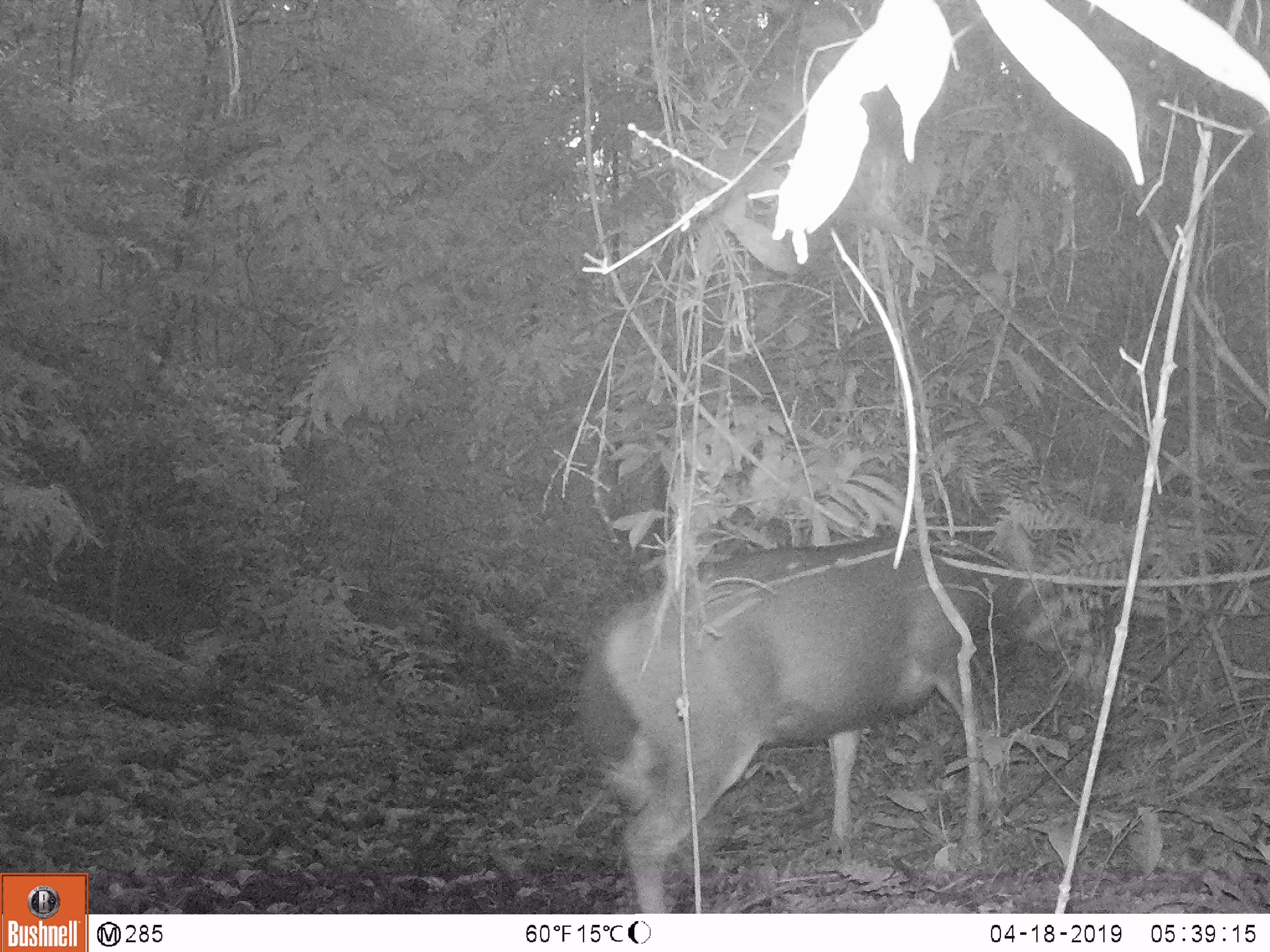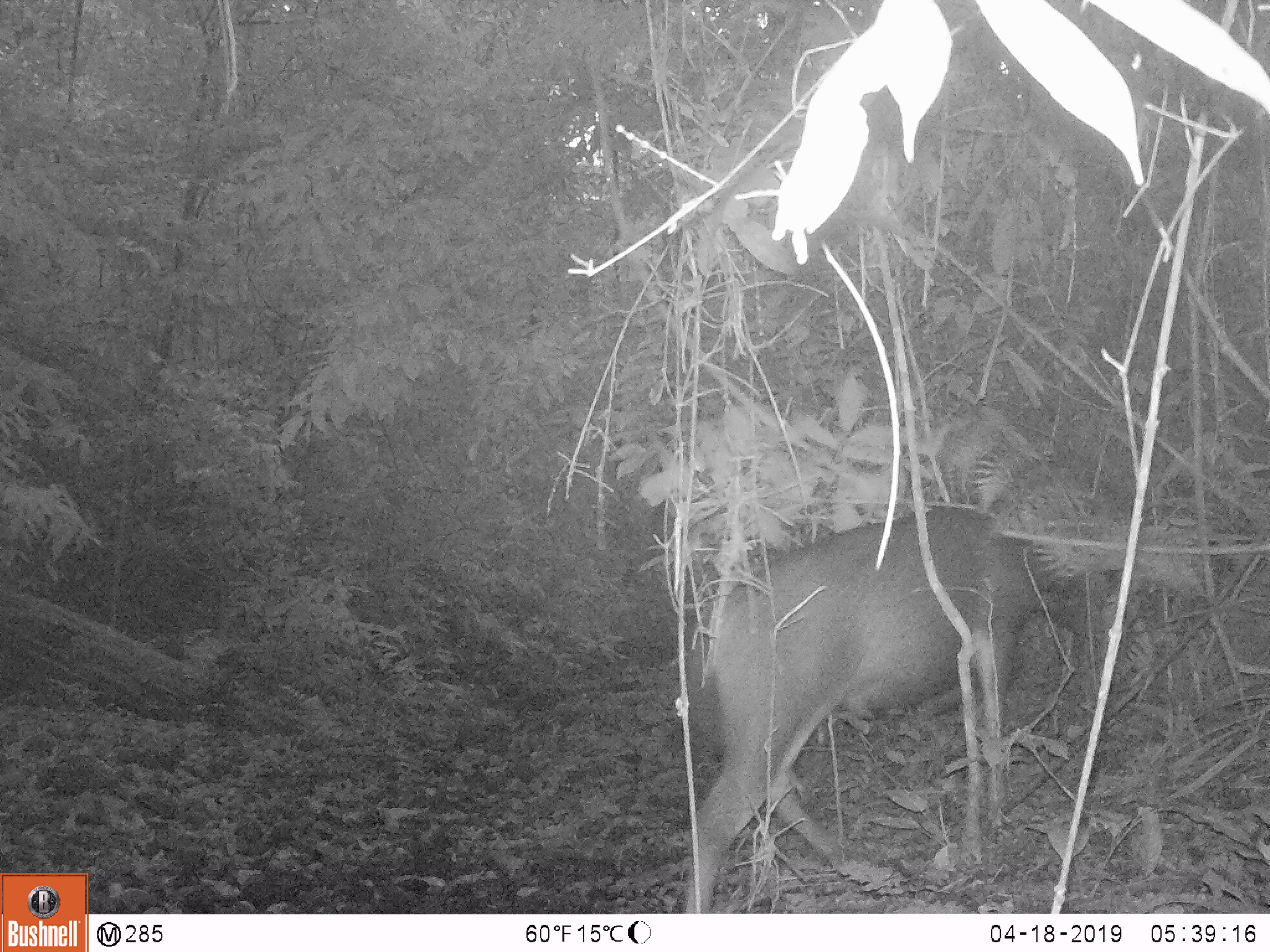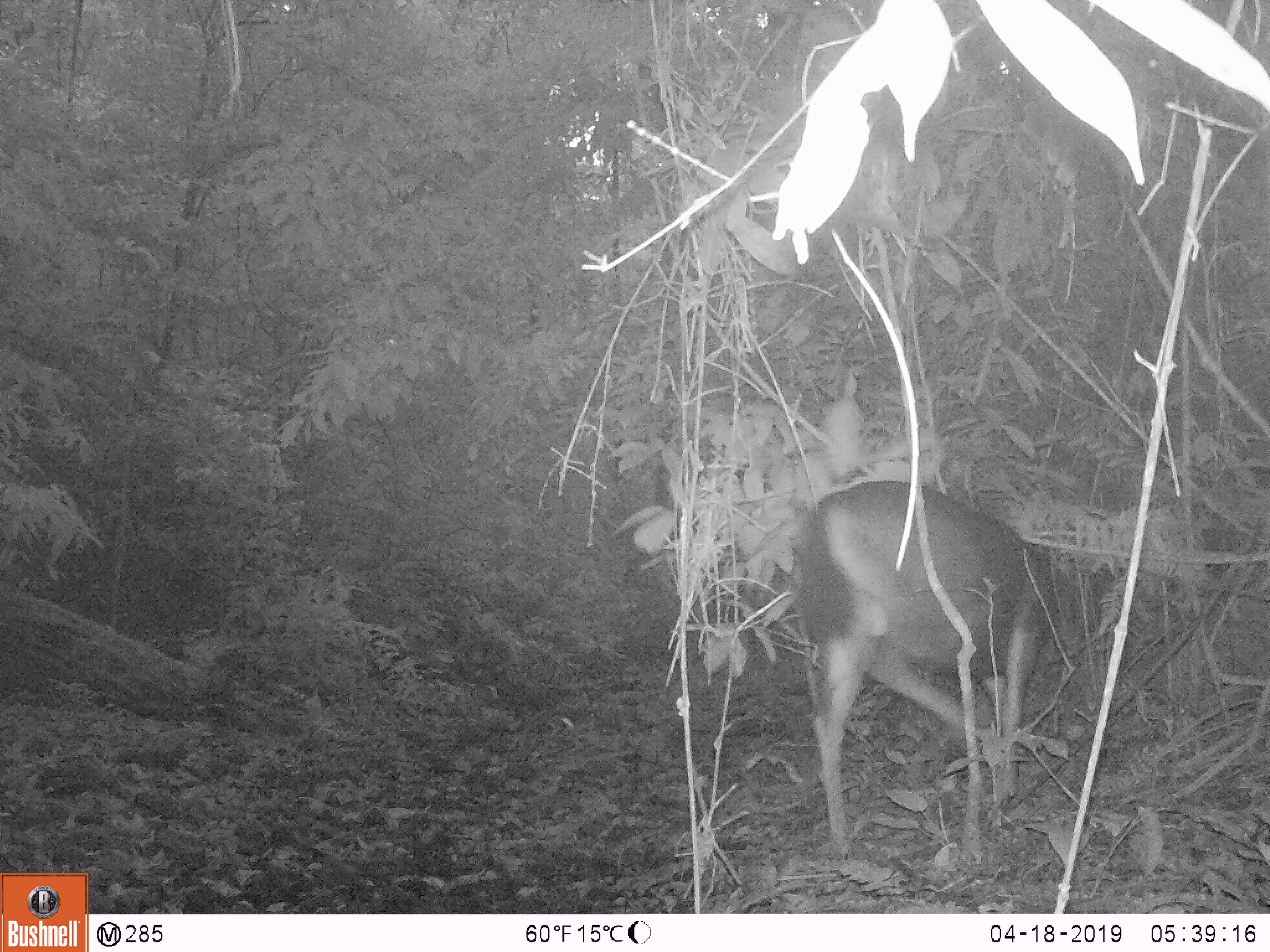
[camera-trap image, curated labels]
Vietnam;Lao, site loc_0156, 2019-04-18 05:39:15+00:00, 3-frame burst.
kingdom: Animalia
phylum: Chordata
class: Mammalia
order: Artiodactyla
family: Cervidae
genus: Rusa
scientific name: Rusa unicolor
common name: sambar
Sambar (Rusa unicolor). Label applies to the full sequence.